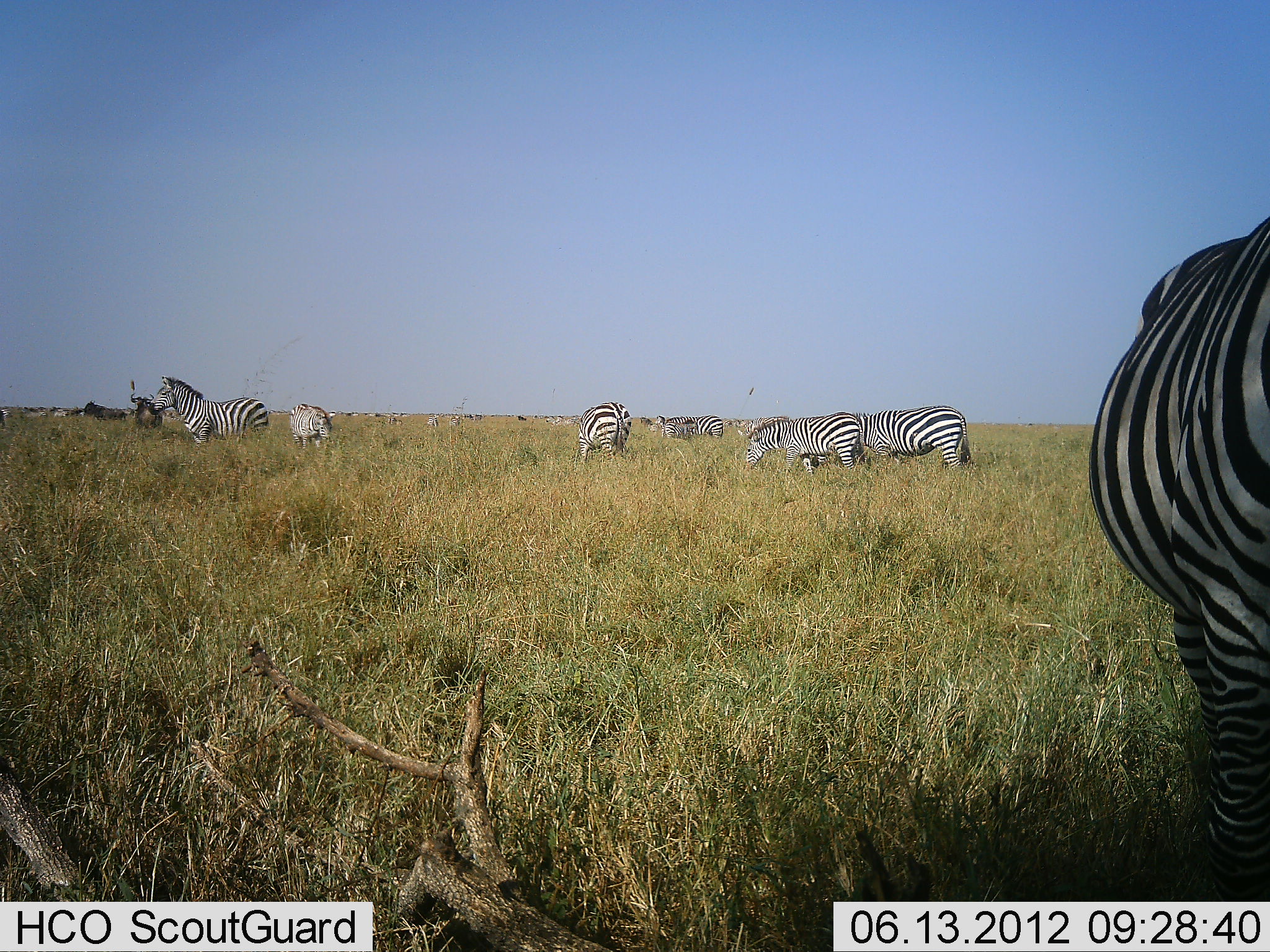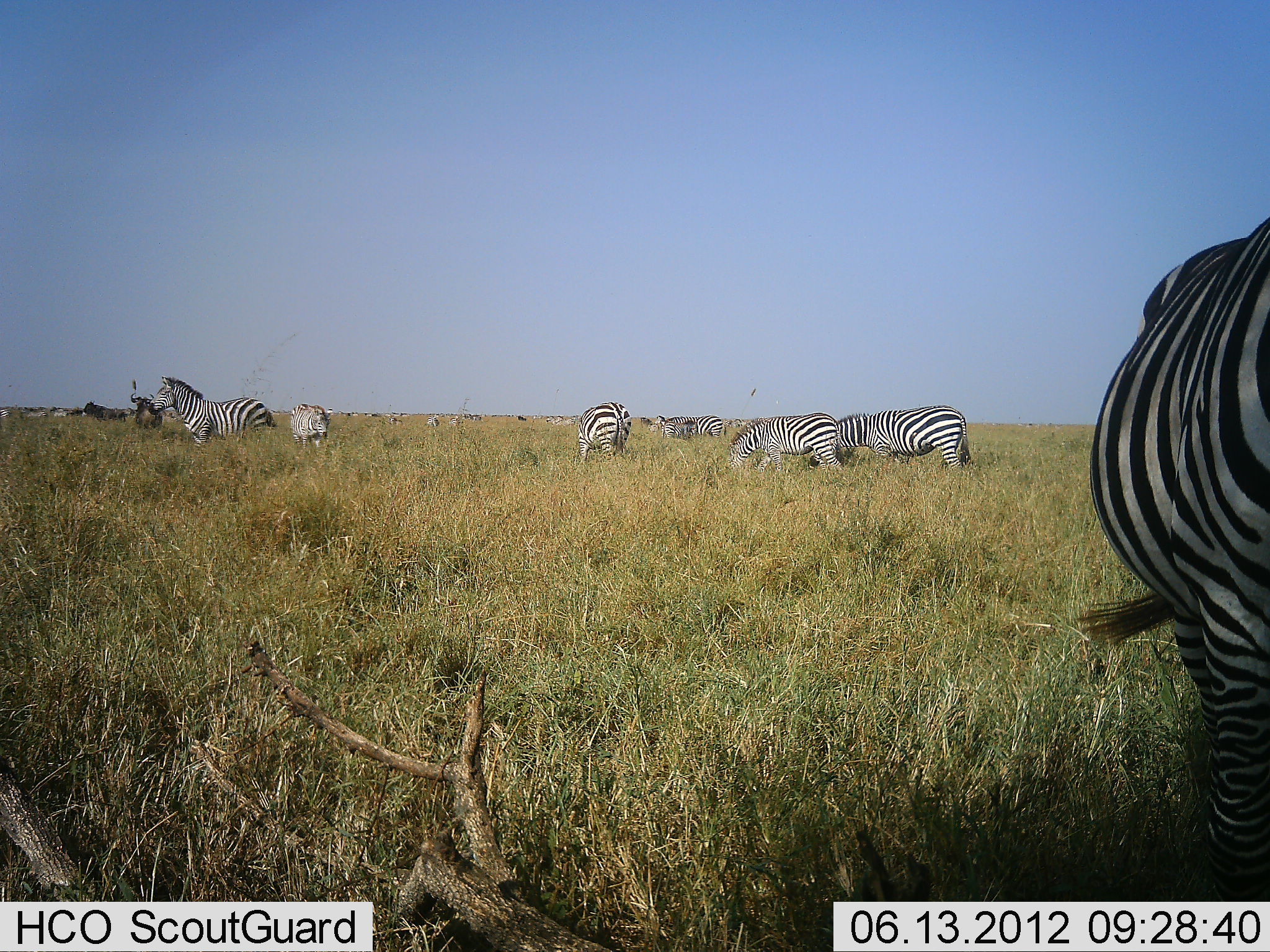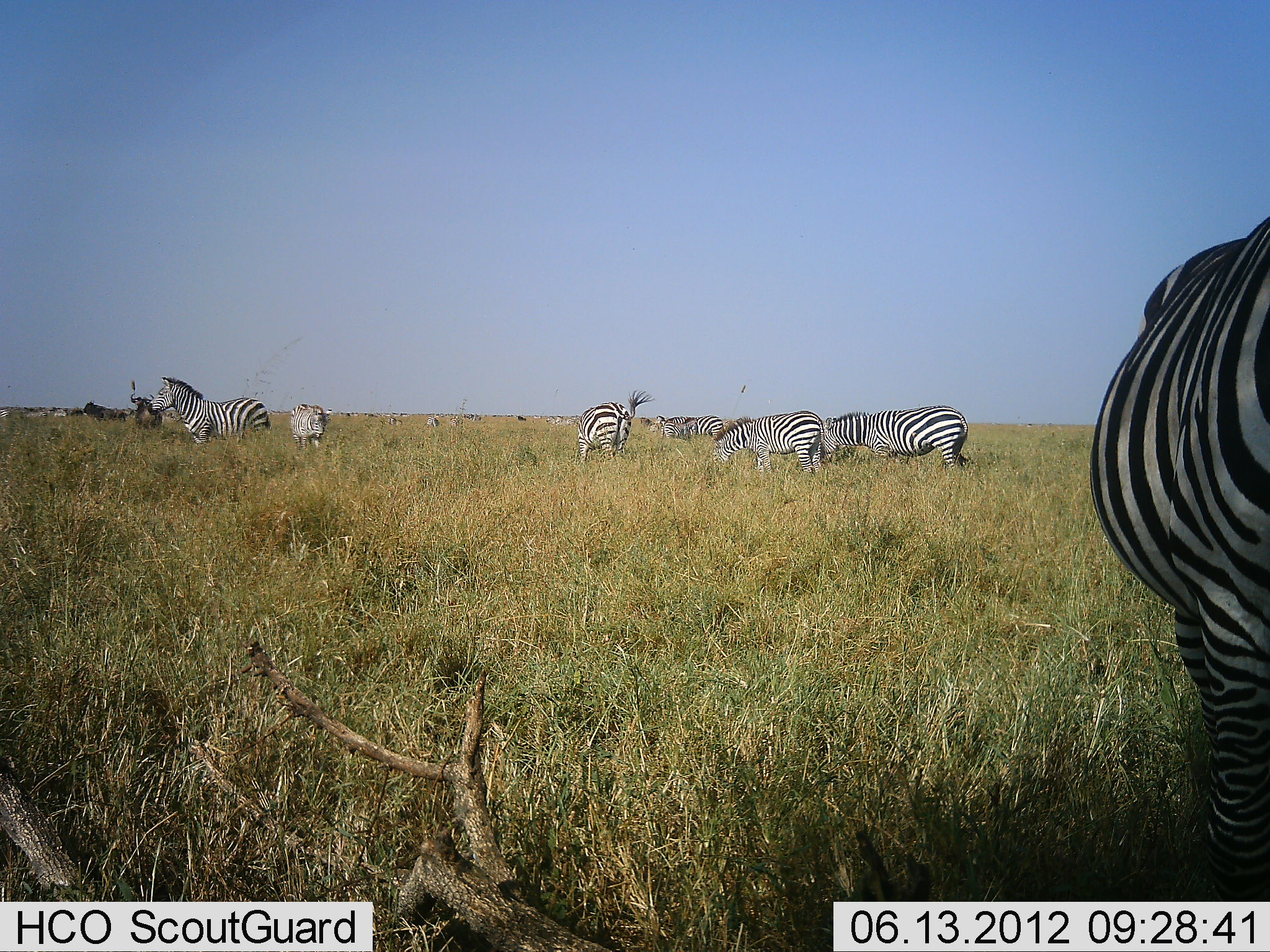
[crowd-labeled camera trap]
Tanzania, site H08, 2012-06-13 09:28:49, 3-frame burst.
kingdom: Animalia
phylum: Chordata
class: Mammalia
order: Perissodactyla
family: Equidae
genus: Equus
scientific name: Equus quagga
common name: plains zebra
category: zebra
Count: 11-50.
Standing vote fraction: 60%.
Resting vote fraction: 0%.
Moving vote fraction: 27%.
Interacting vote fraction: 7%.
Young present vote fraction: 7%.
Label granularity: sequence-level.